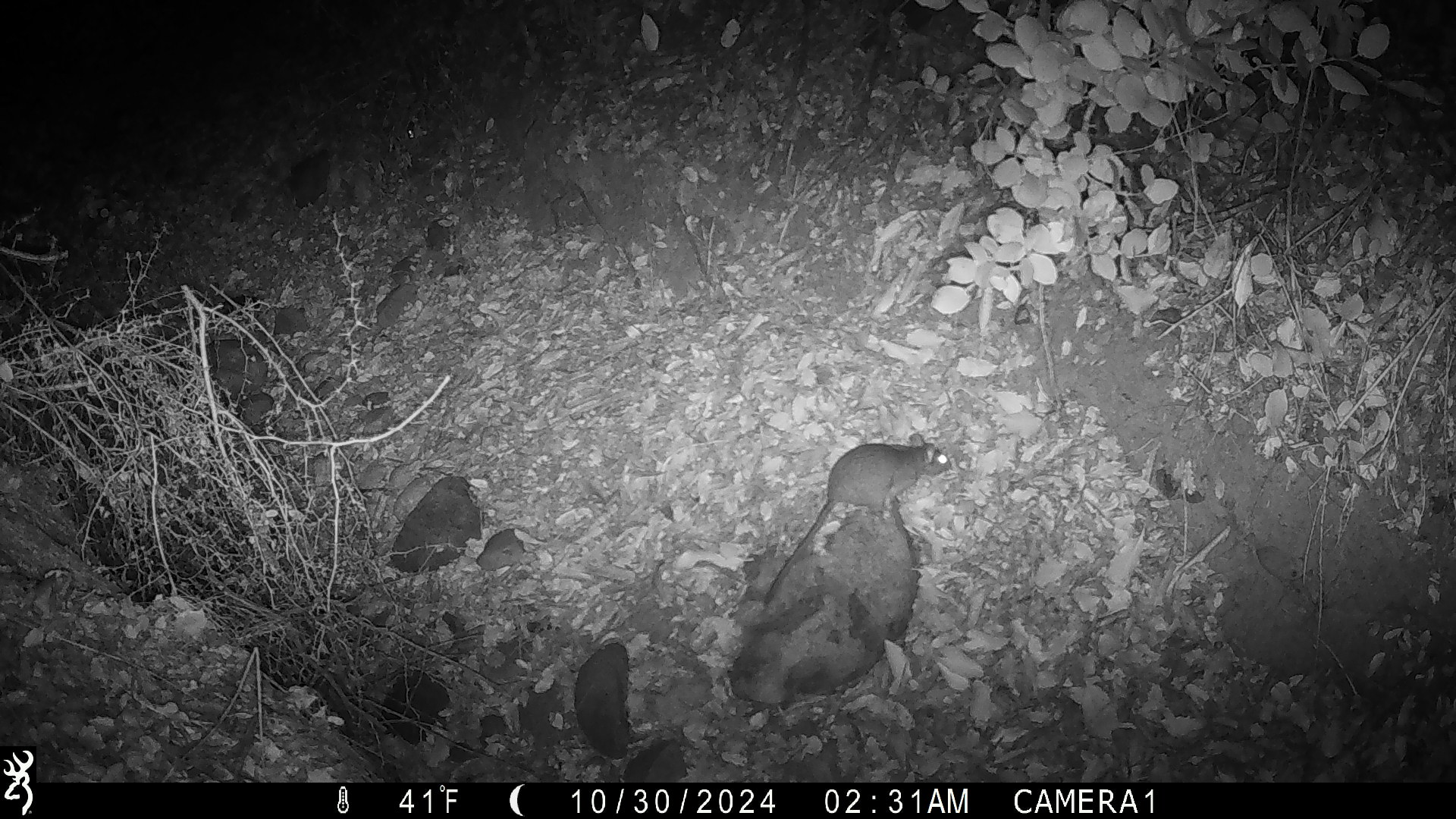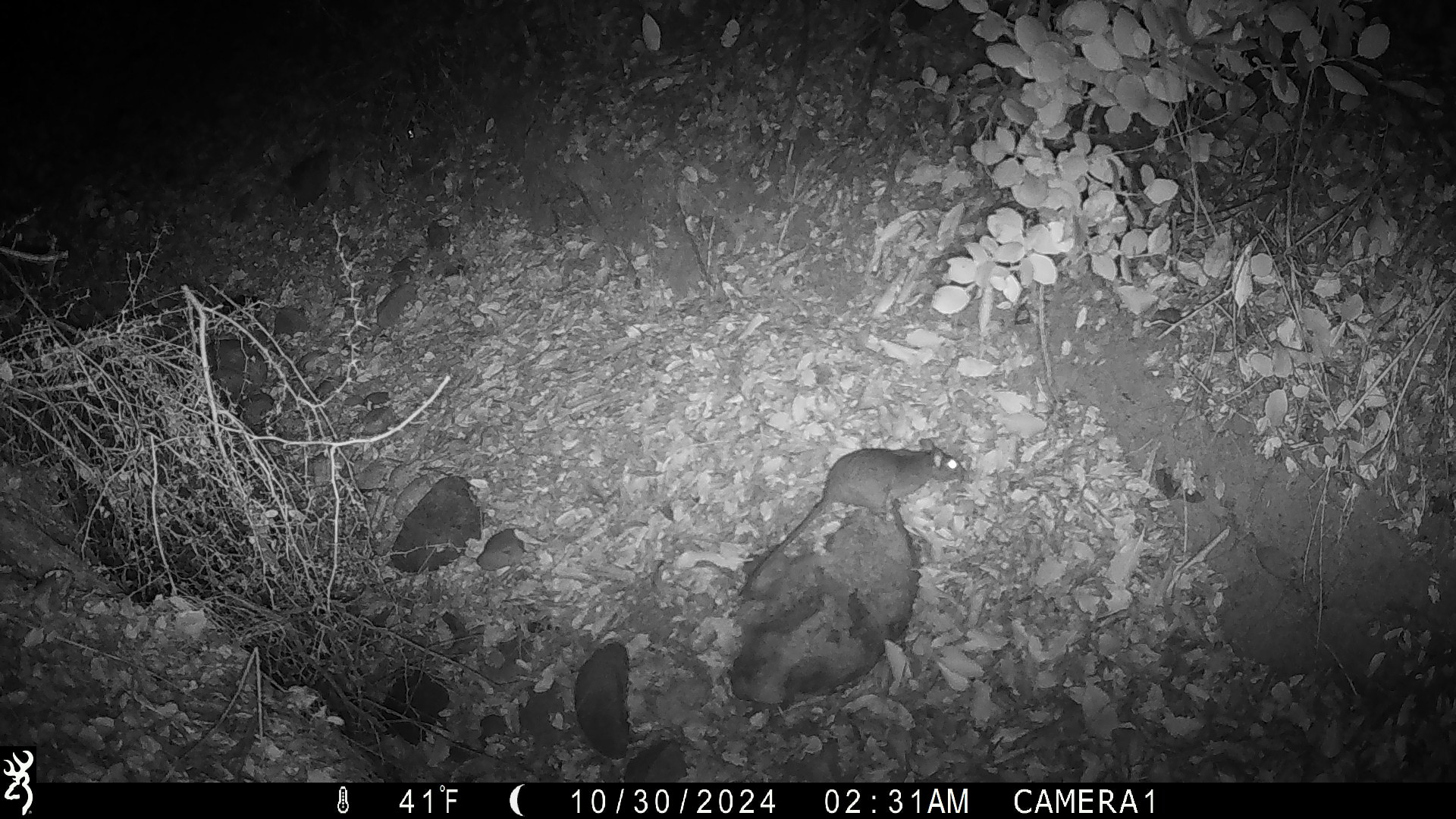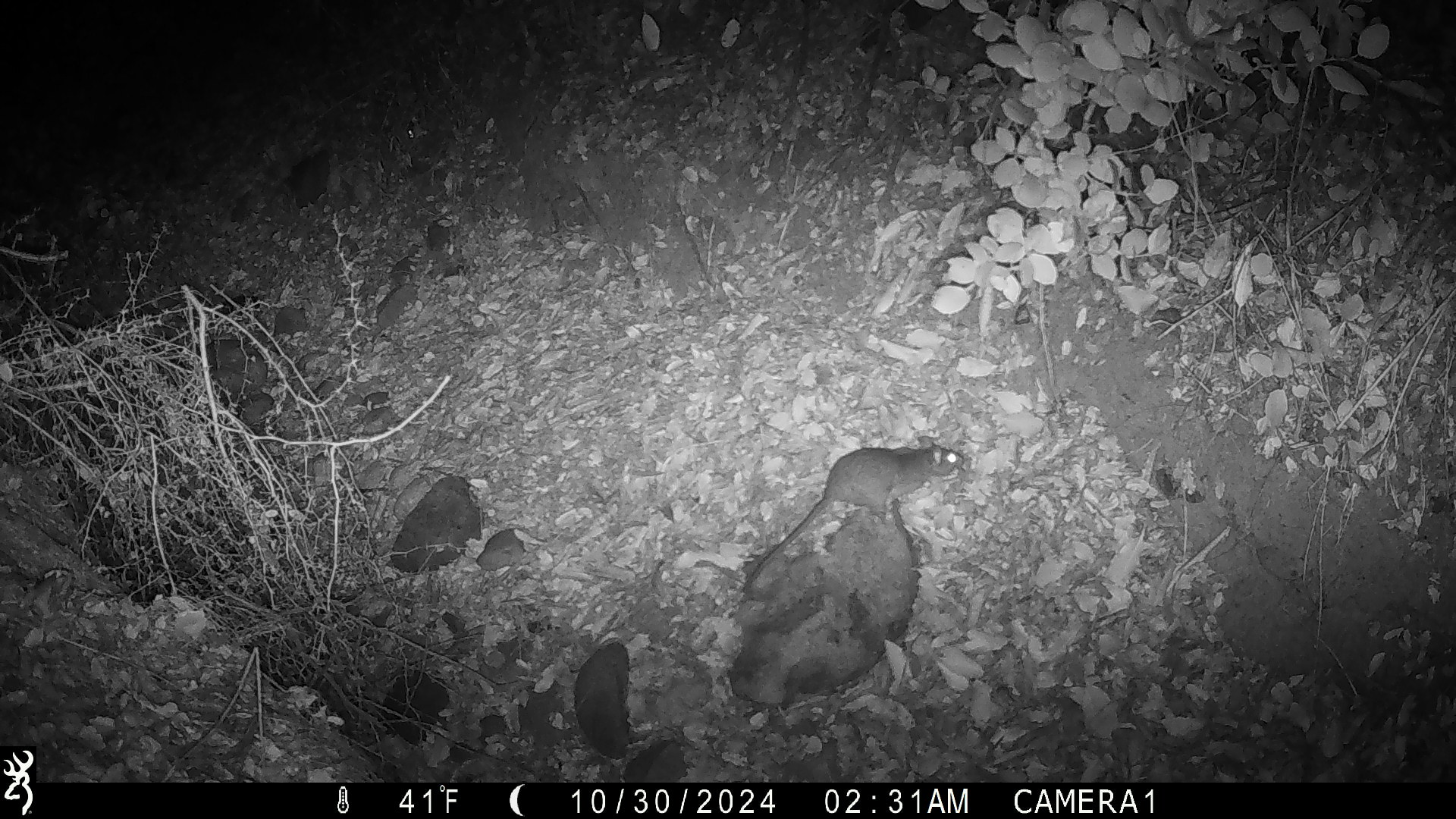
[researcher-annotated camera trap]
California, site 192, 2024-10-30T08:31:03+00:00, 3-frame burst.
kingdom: Animalia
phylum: Chordata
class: Mammalia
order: Rodentia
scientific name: Rodentia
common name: mouse or rat